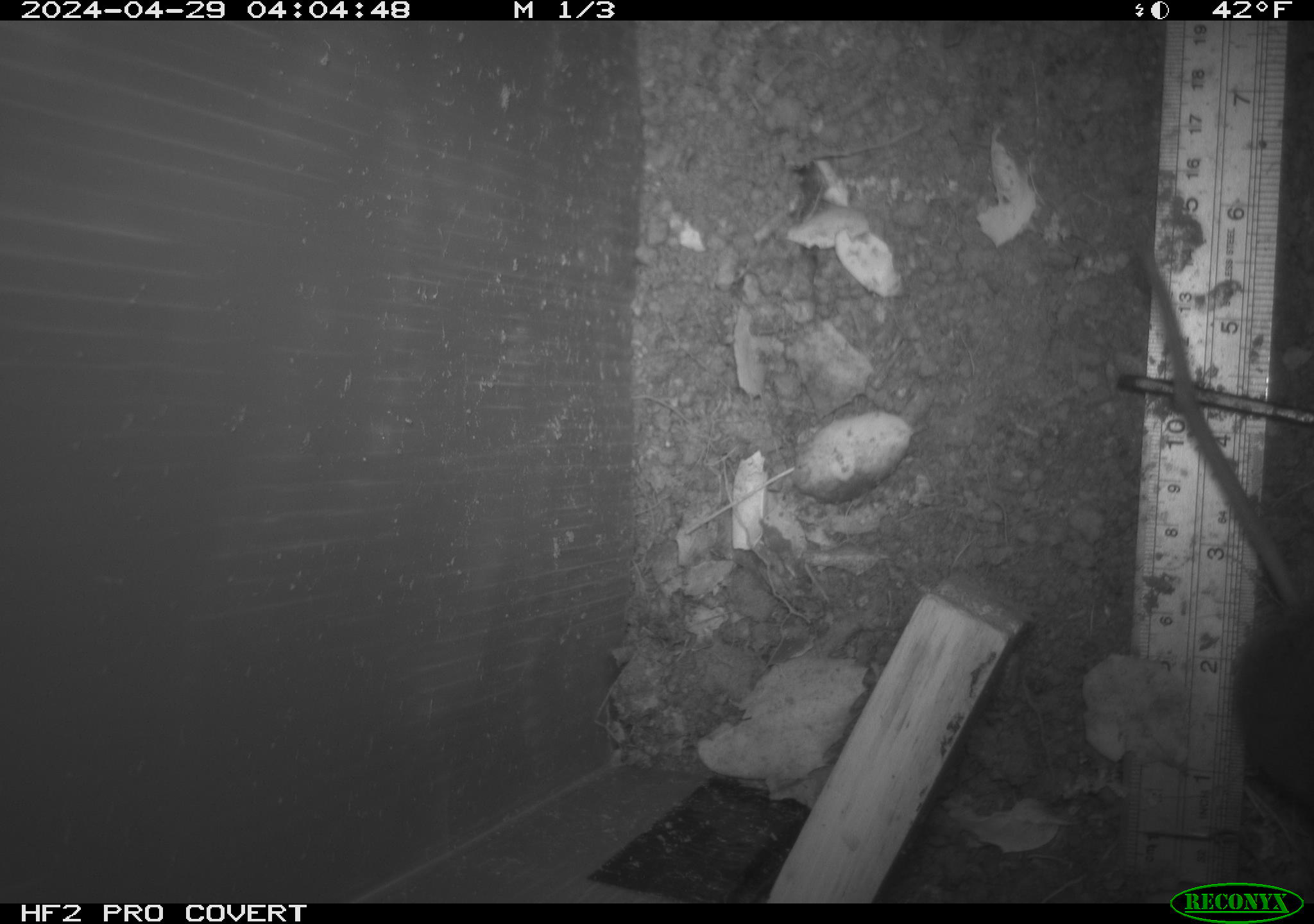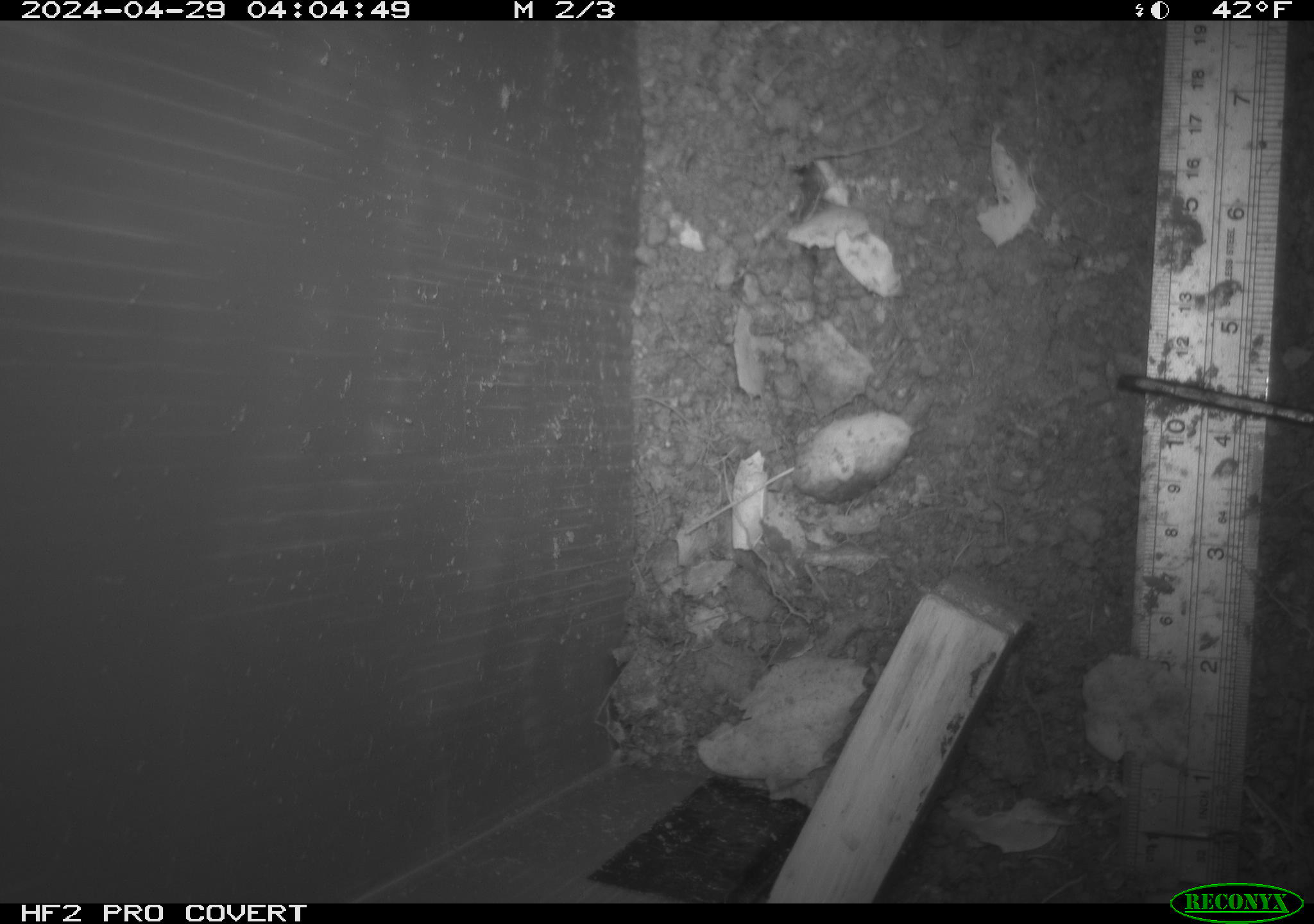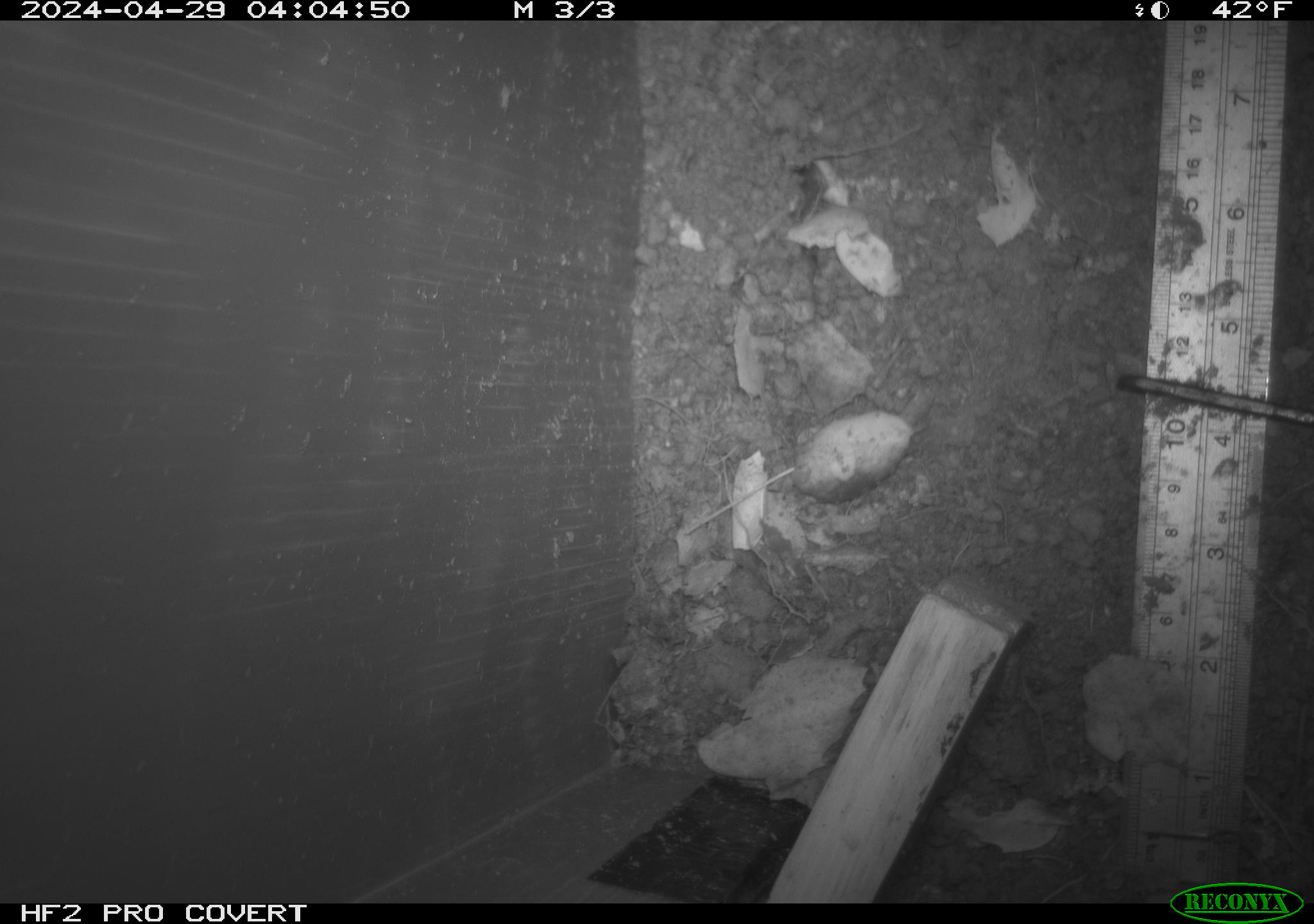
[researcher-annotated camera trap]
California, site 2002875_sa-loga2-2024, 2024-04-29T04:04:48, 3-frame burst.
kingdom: Animalia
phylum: Chordata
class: Mammalia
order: Rodentia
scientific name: Rodentia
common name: rodent